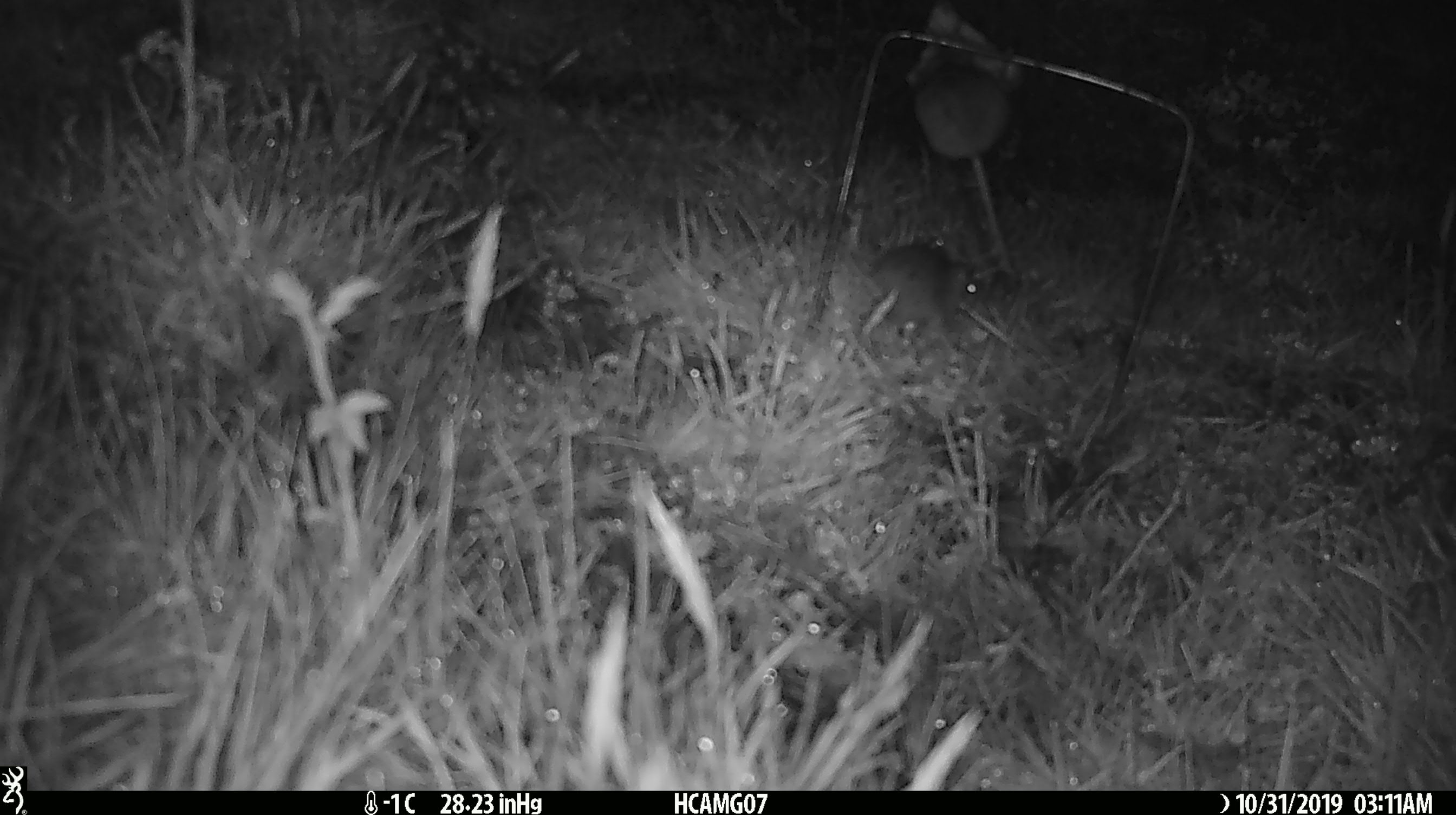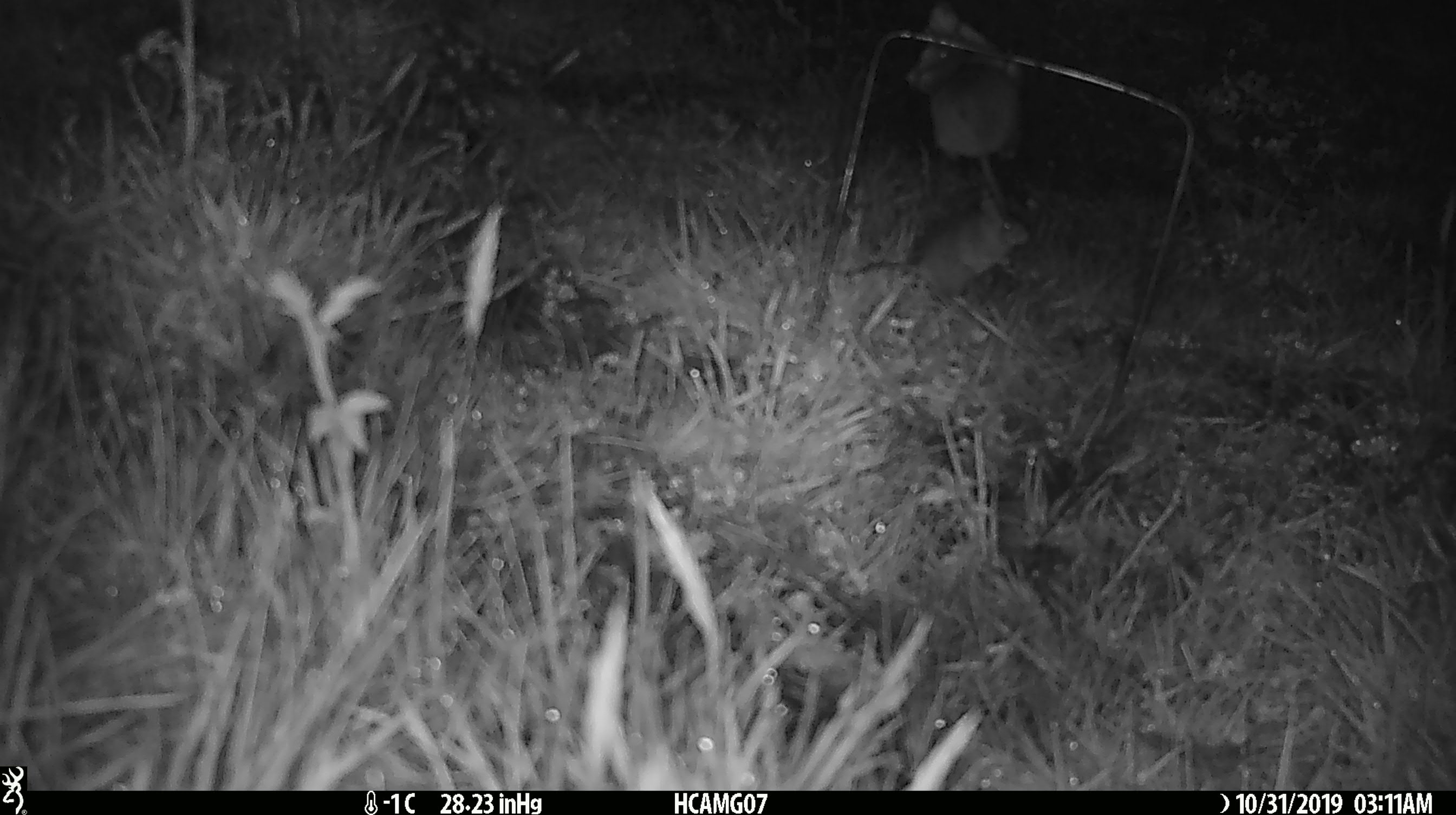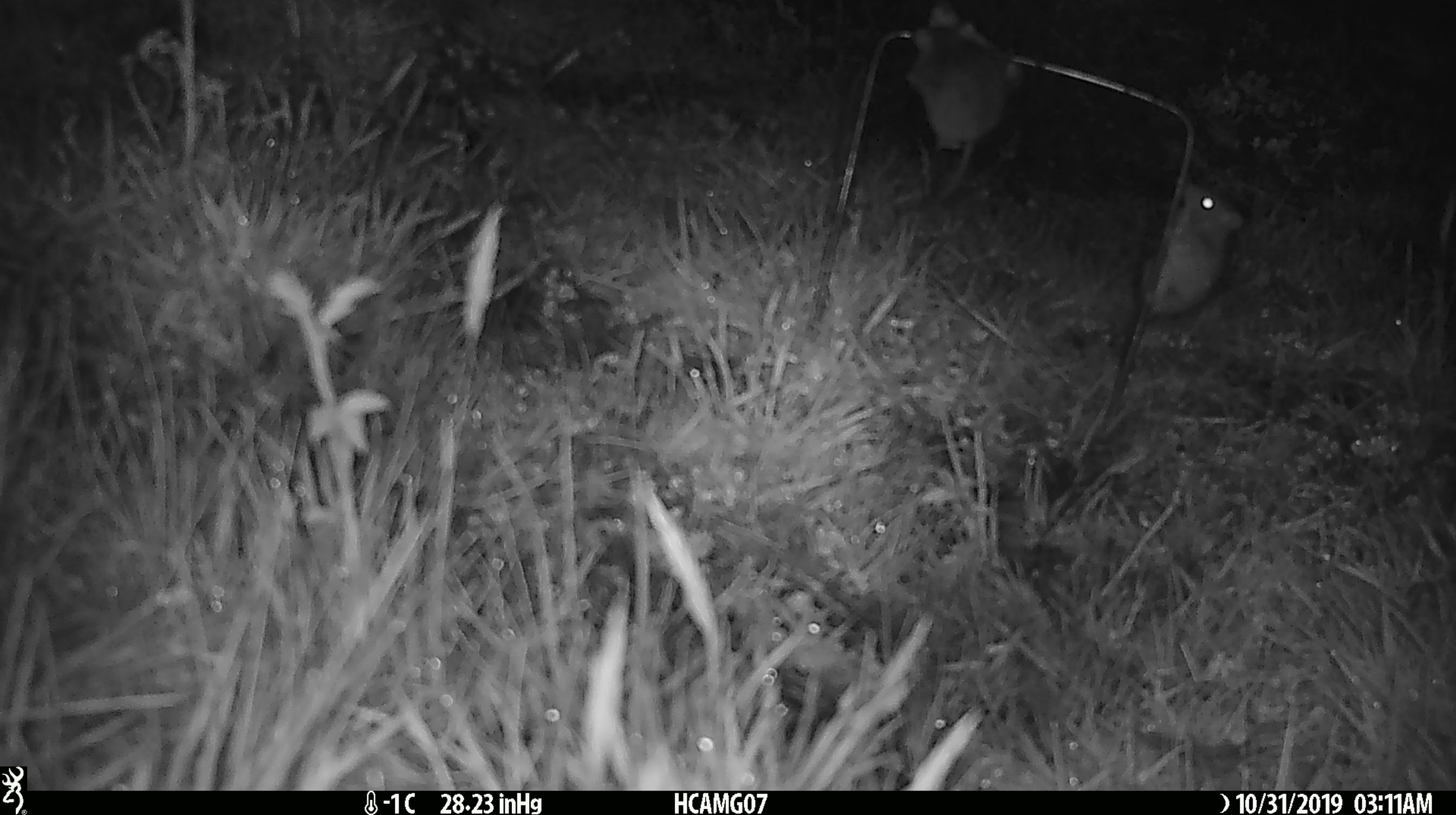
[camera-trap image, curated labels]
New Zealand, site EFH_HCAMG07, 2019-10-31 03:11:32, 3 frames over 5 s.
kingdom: Animalia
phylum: Chordata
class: Mammalia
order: Rodentia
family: Muridae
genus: Mus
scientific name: Mus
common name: mouse